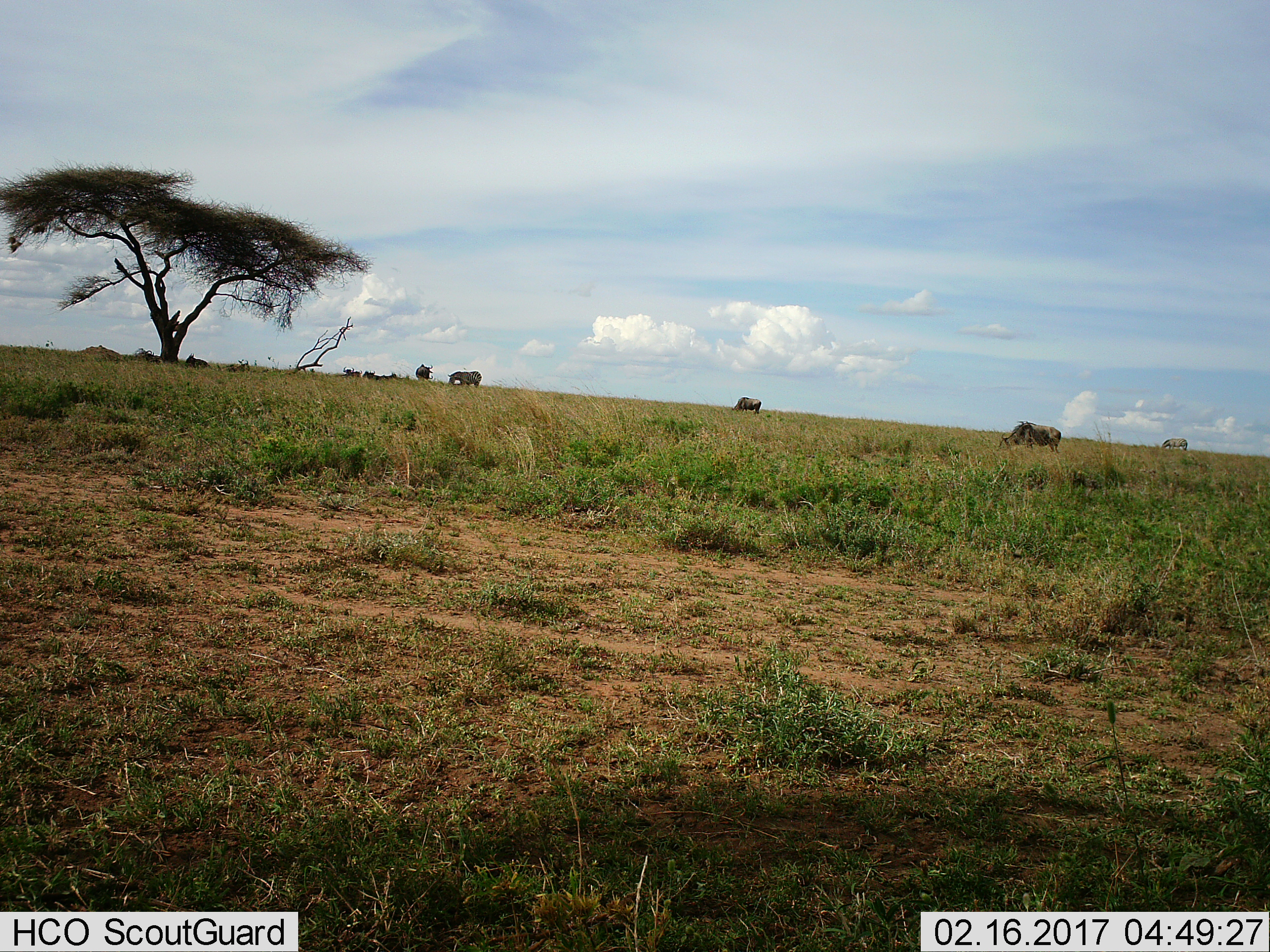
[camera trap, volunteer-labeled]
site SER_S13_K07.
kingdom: Animalia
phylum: Chordata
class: Mammalia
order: Artiodactyla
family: Bovidae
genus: Connochaetes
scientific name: Connochaetes taurinus taurinus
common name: blue wildebeest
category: wildebeestblue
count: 8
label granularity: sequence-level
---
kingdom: Animalia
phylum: Chordata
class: Mammalia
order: Perissodactyla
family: Equidae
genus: Equus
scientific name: Equus quagga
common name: plains zebra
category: zebraplains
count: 2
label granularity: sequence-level